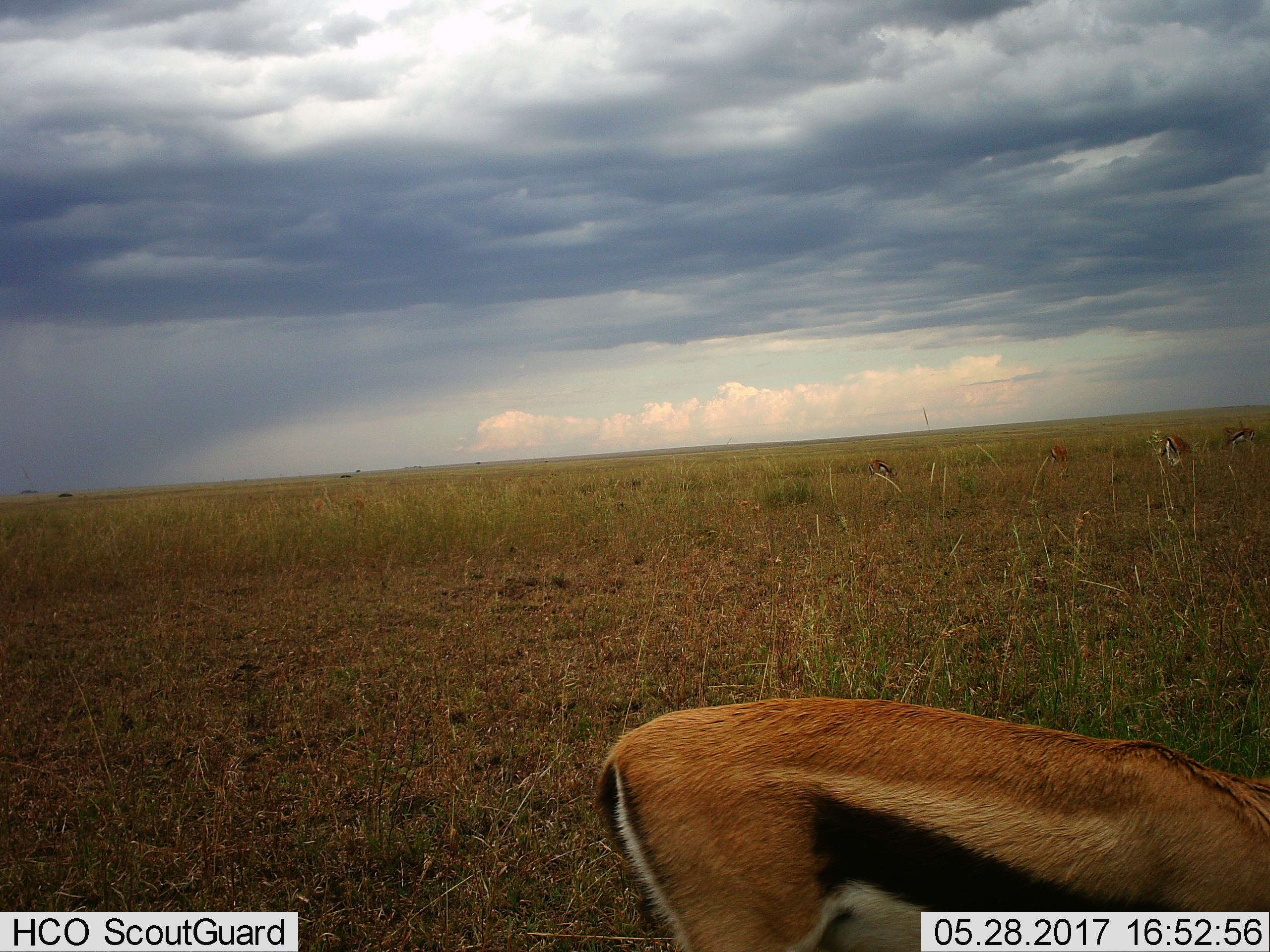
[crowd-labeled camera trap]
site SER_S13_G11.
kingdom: Animalia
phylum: Chordata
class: Mammalia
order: Artiodactyla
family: Bovidae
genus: Eudorcas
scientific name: Eudorcas thomsonii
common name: thomson's gazelle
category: gazellethomsons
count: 5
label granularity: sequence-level